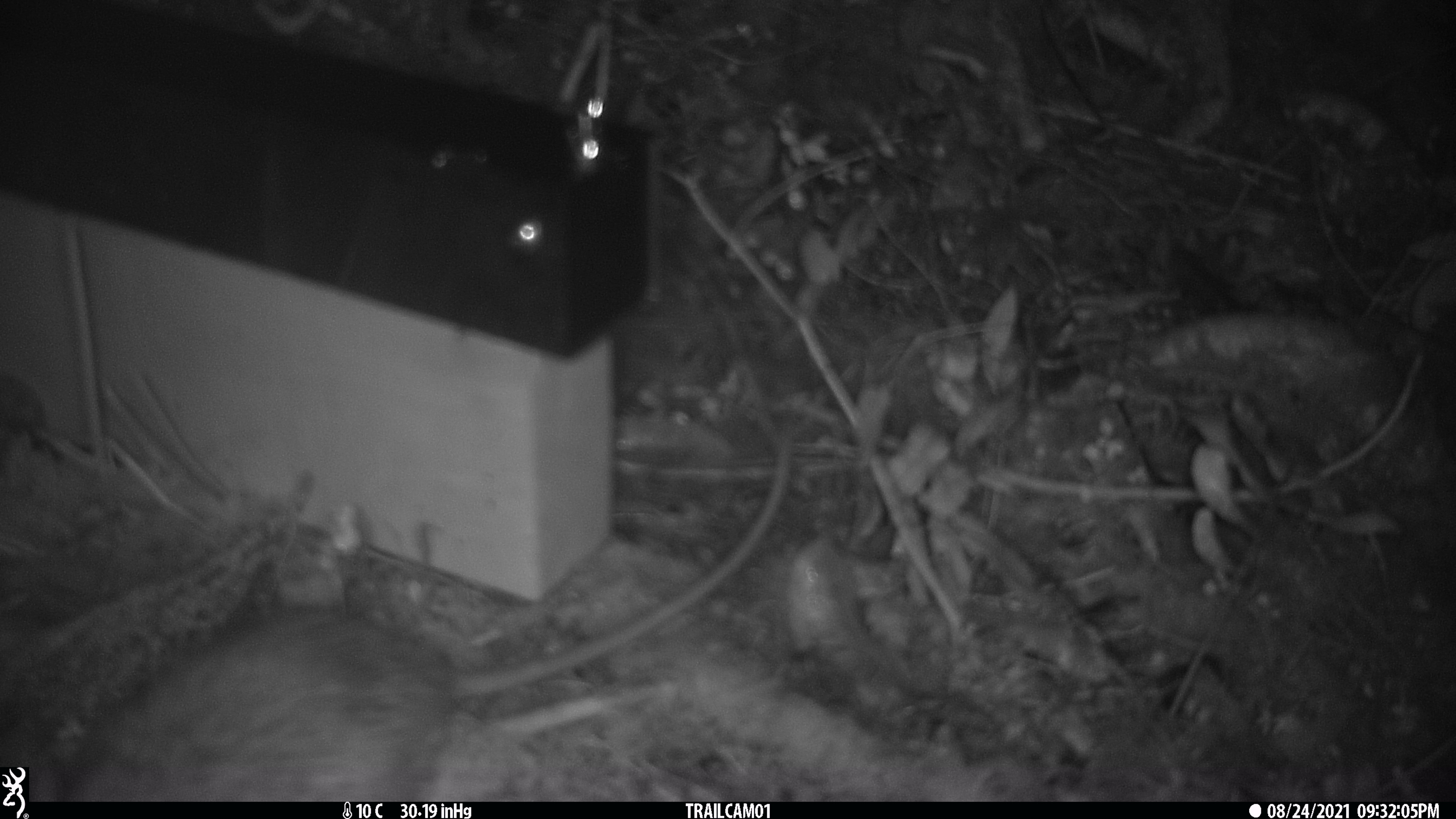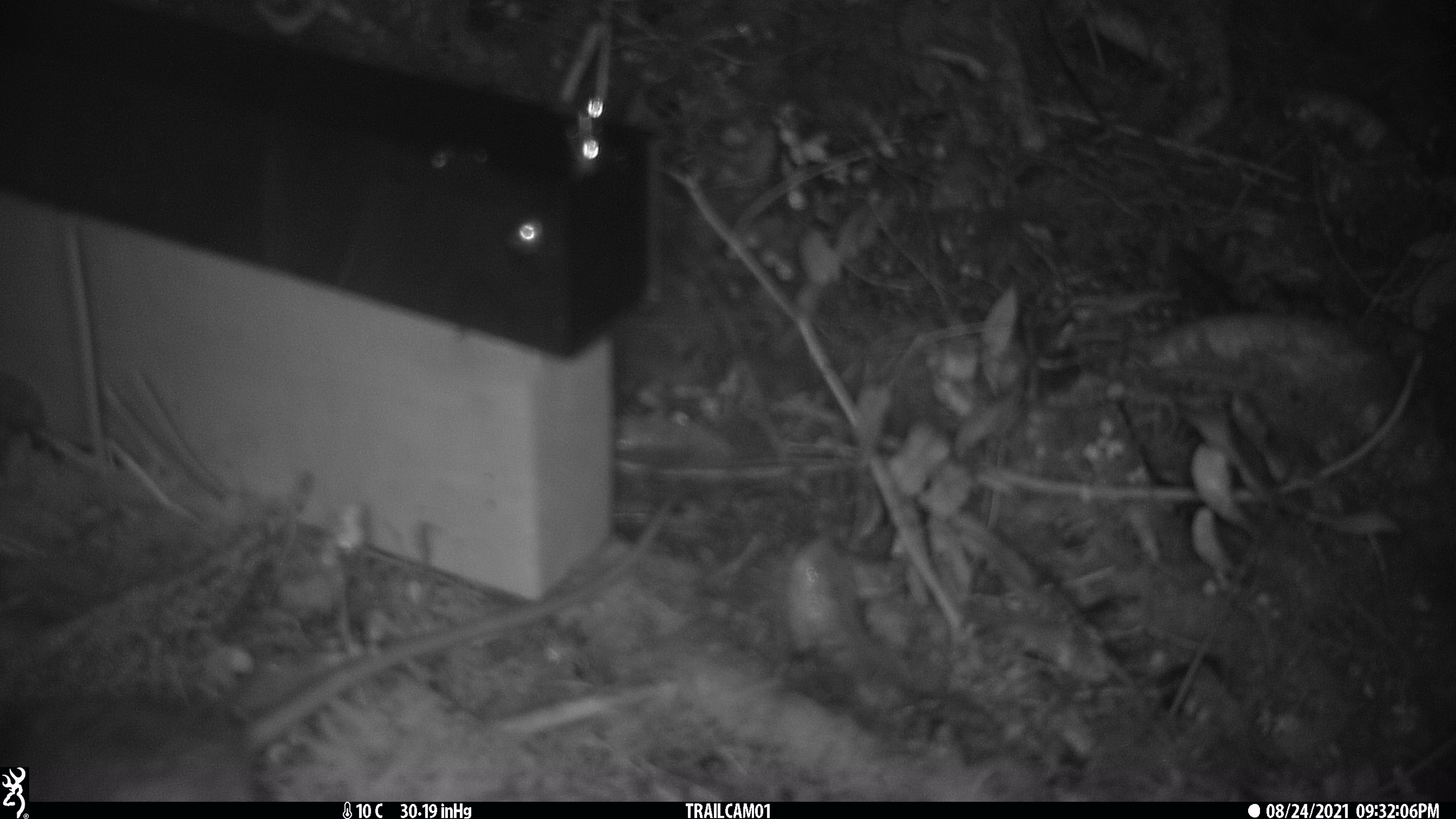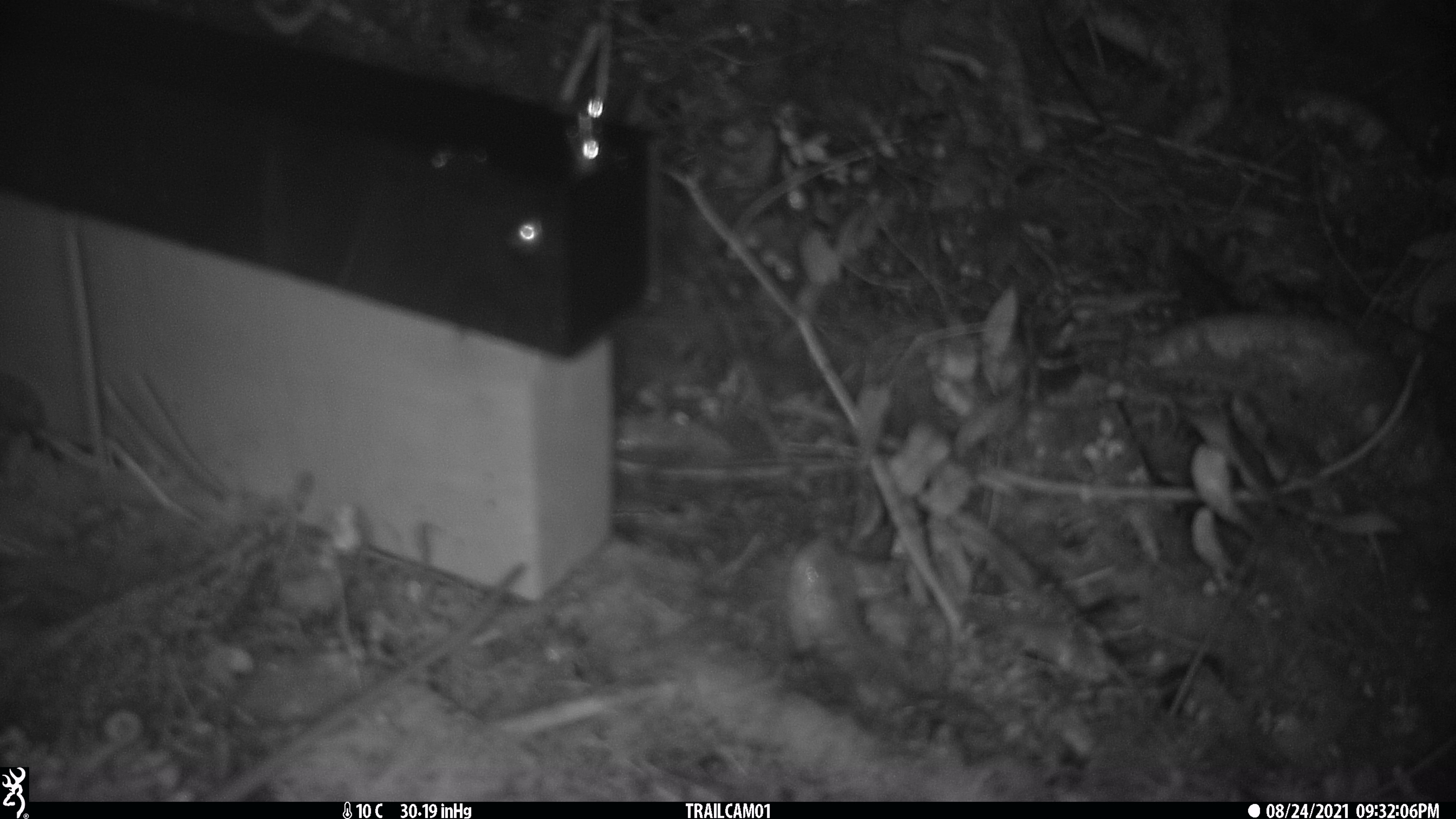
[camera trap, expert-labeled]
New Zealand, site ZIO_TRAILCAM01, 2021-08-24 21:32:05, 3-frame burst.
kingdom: Animalia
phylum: Chordata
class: Mammalia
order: Rodentia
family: Muridae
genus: Rattus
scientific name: Rattus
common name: rat